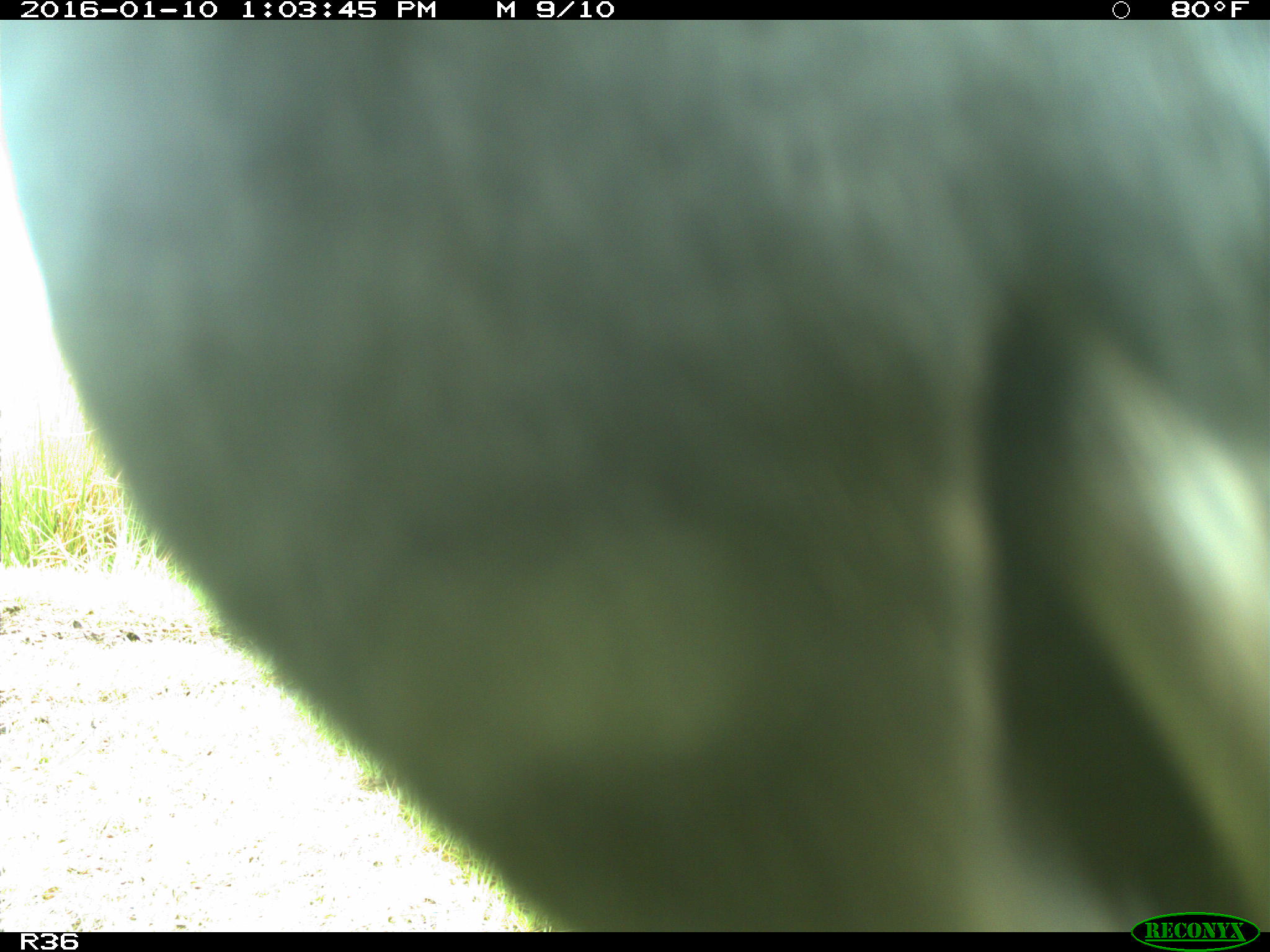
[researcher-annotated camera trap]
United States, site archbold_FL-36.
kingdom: Animalia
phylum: Chordata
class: Mammalia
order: Artiodactyla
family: Bovidae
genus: Bos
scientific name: Bos taurus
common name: domestic cow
Bos taurus (domestic cow).